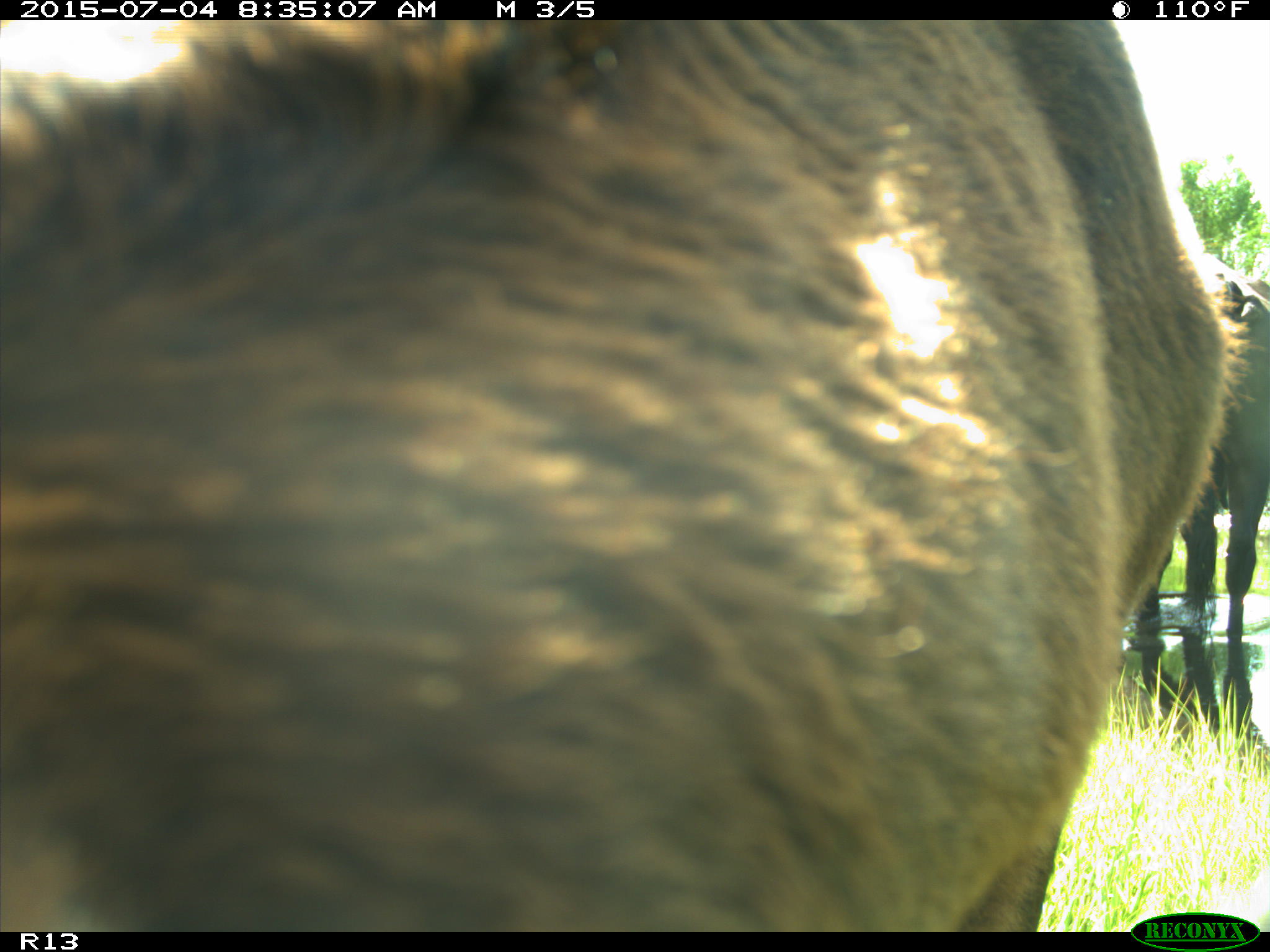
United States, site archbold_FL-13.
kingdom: Animalia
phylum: Chordata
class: Mammalia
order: Artiodactyla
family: Bovidae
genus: Bos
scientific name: Bos taurus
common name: domestic cow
Bos taurus (domestic cow).